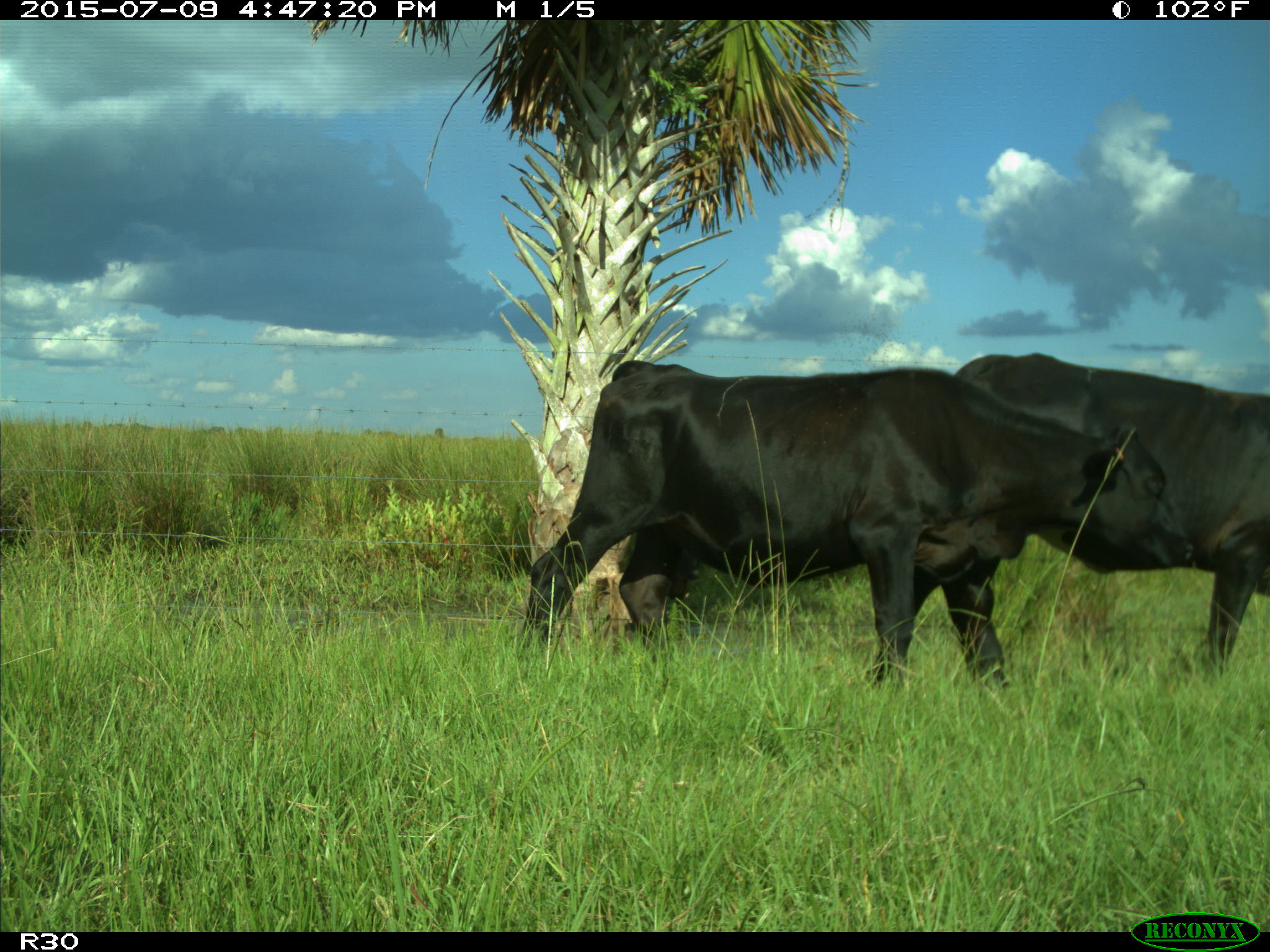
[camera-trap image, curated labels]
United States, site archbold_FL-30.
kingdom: Animalia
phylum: Chordata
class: Mammalia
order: Artiodactyla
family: Bovidae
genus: Bos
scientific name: Bos taurus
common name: domestic cow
Bos taurus (domestic cow).